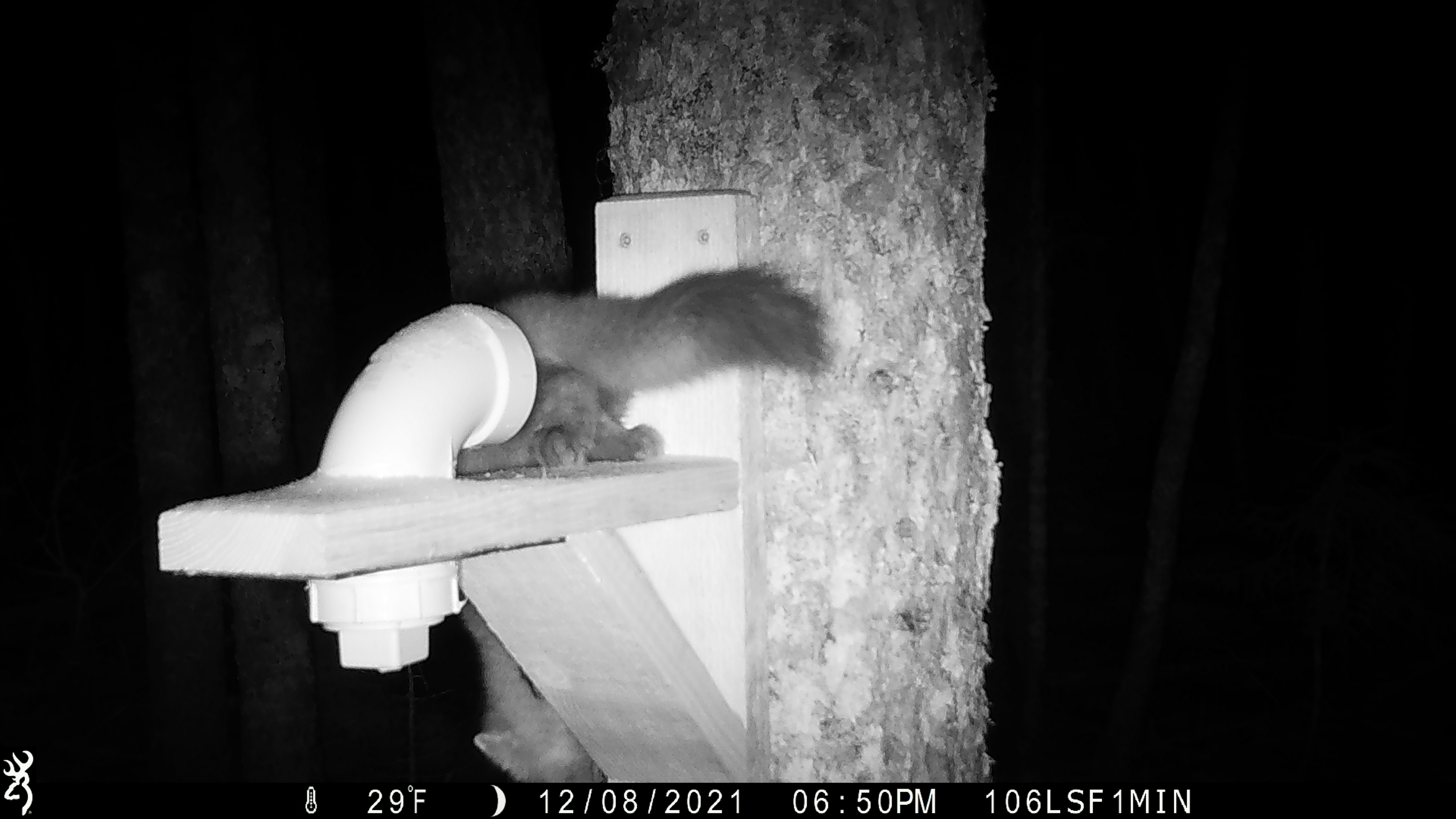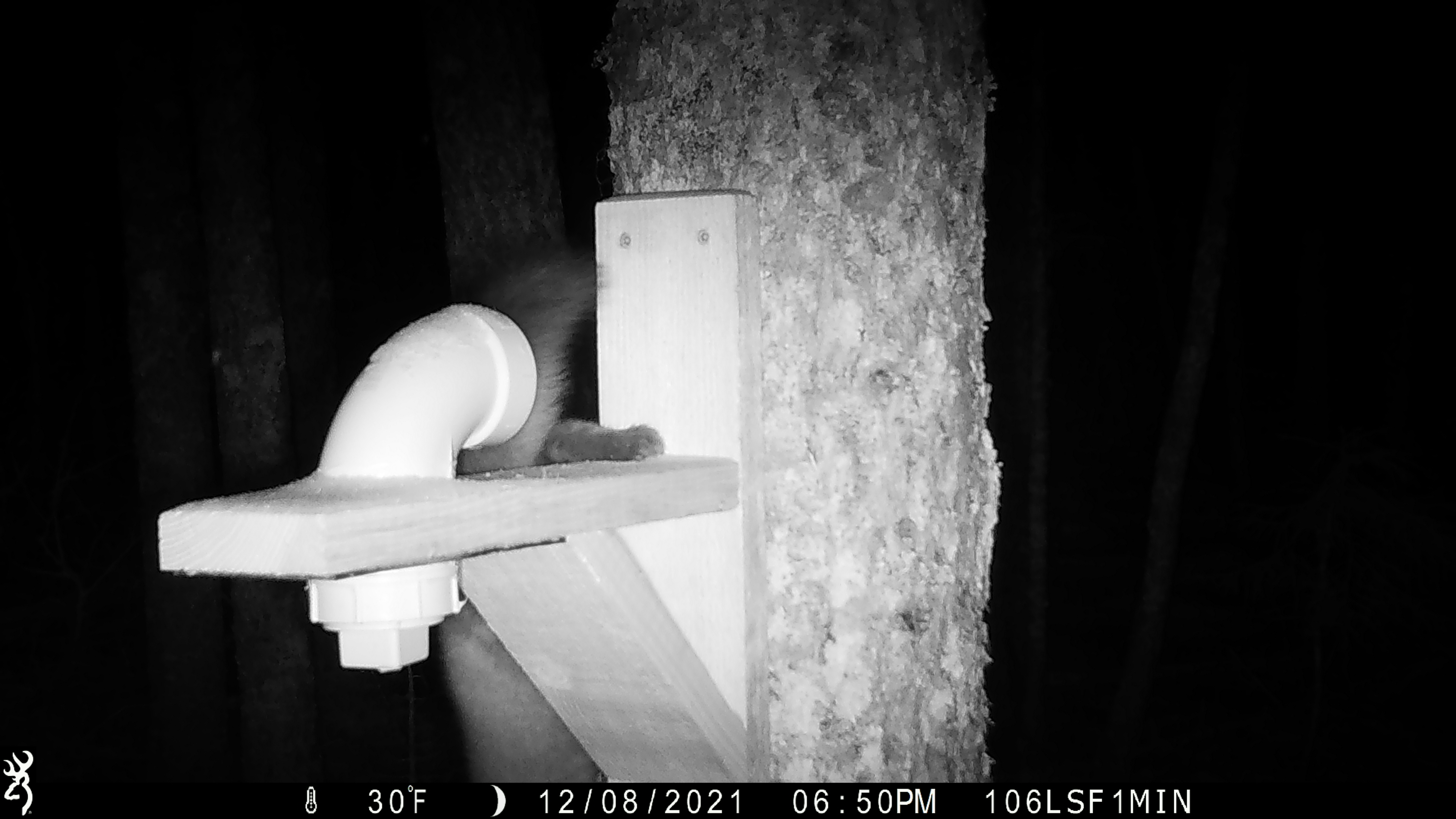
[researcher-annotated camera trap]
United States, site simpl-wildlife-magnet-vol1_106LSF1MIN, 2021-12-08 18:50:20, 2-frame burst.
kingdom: Animalia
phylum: Chordata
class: Mammalia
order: Carnivora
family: Mustelidae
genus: Martes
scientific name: Martes americana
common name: american marten